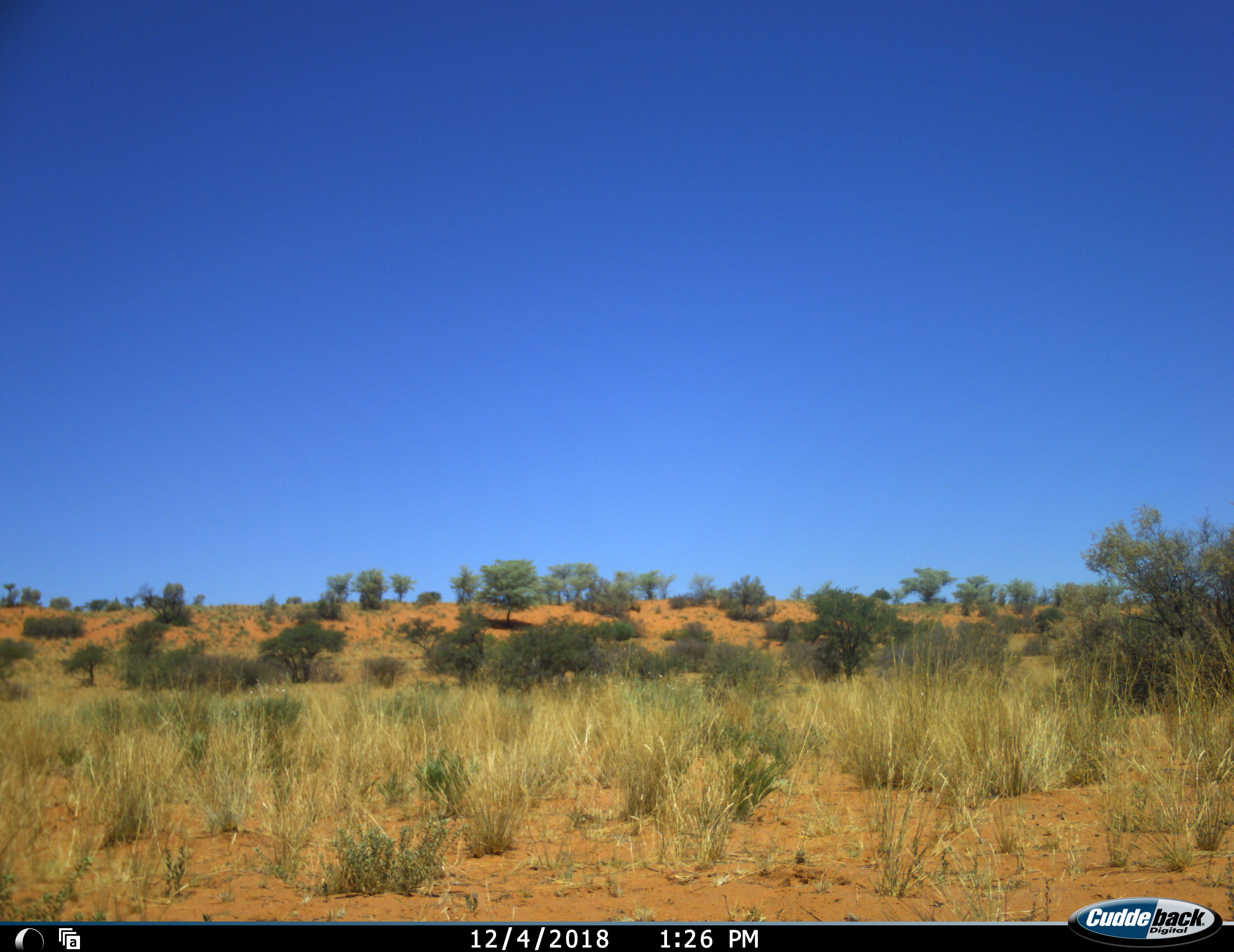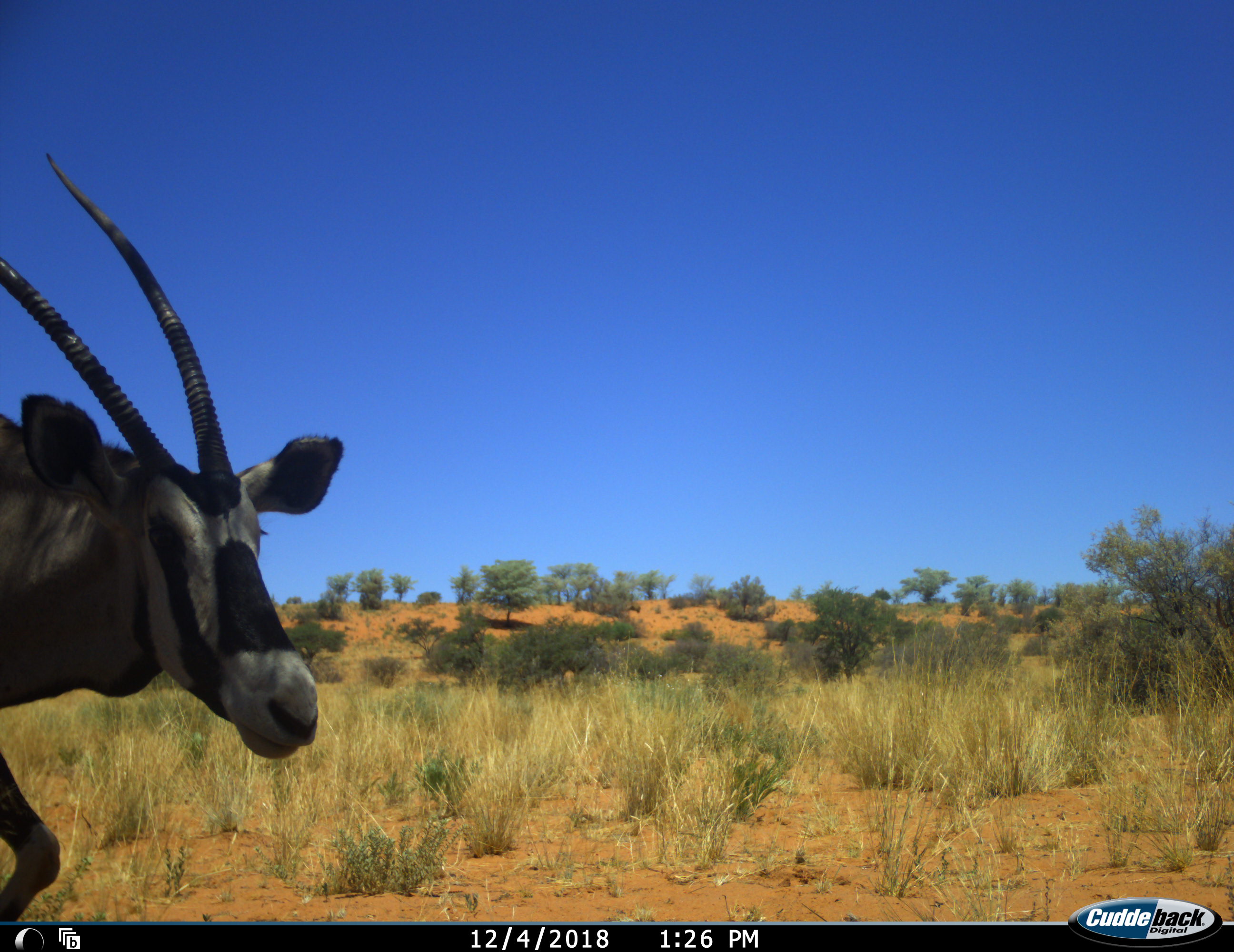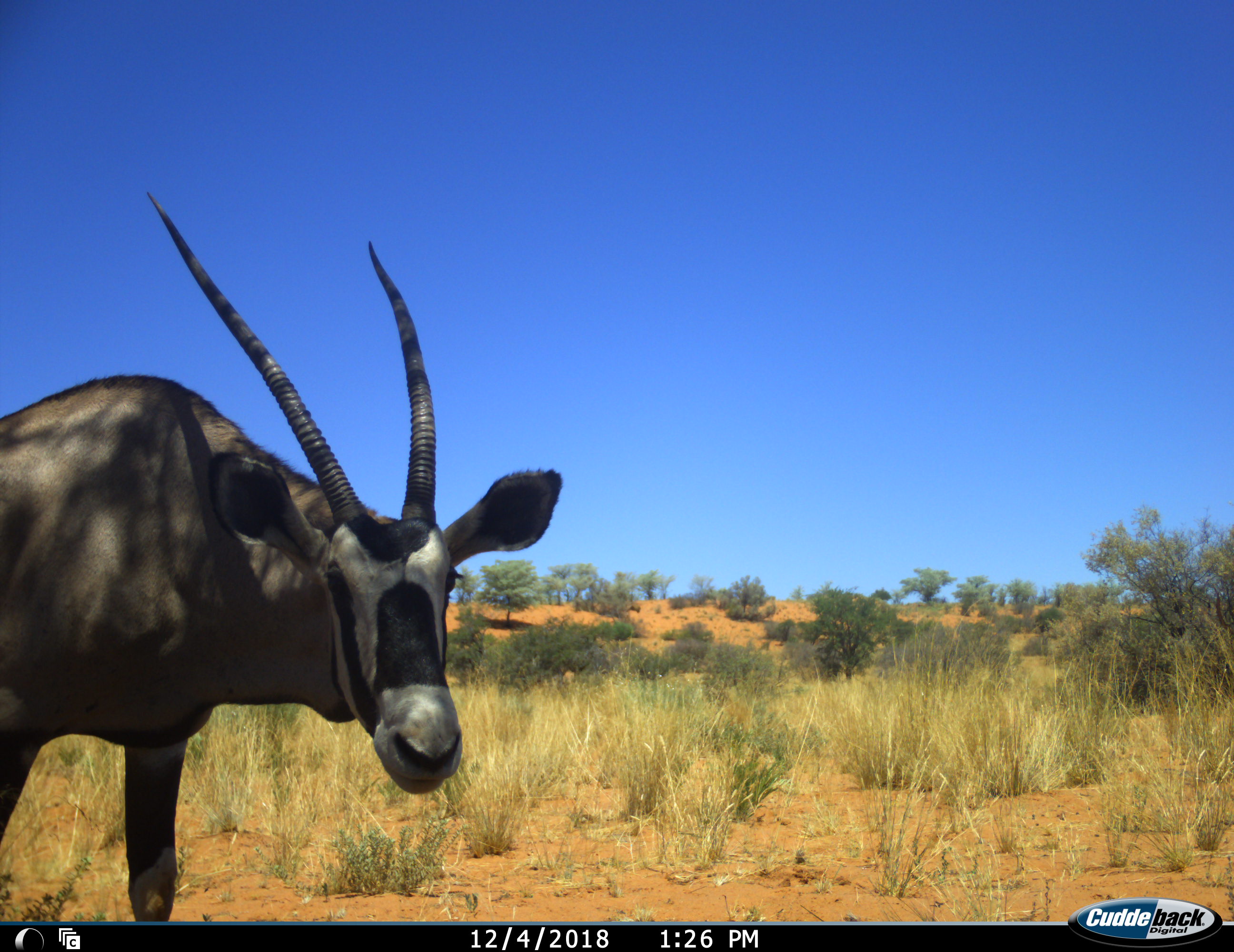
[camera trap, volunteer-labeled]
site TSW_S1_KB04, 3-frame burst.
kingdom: Animalia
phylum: Chordata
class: Mammalia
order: Artiodactyla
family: Bovidae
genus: Oryx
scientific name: Oryx gazella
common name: gemsbok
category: oryx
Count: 1.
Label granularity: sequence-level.